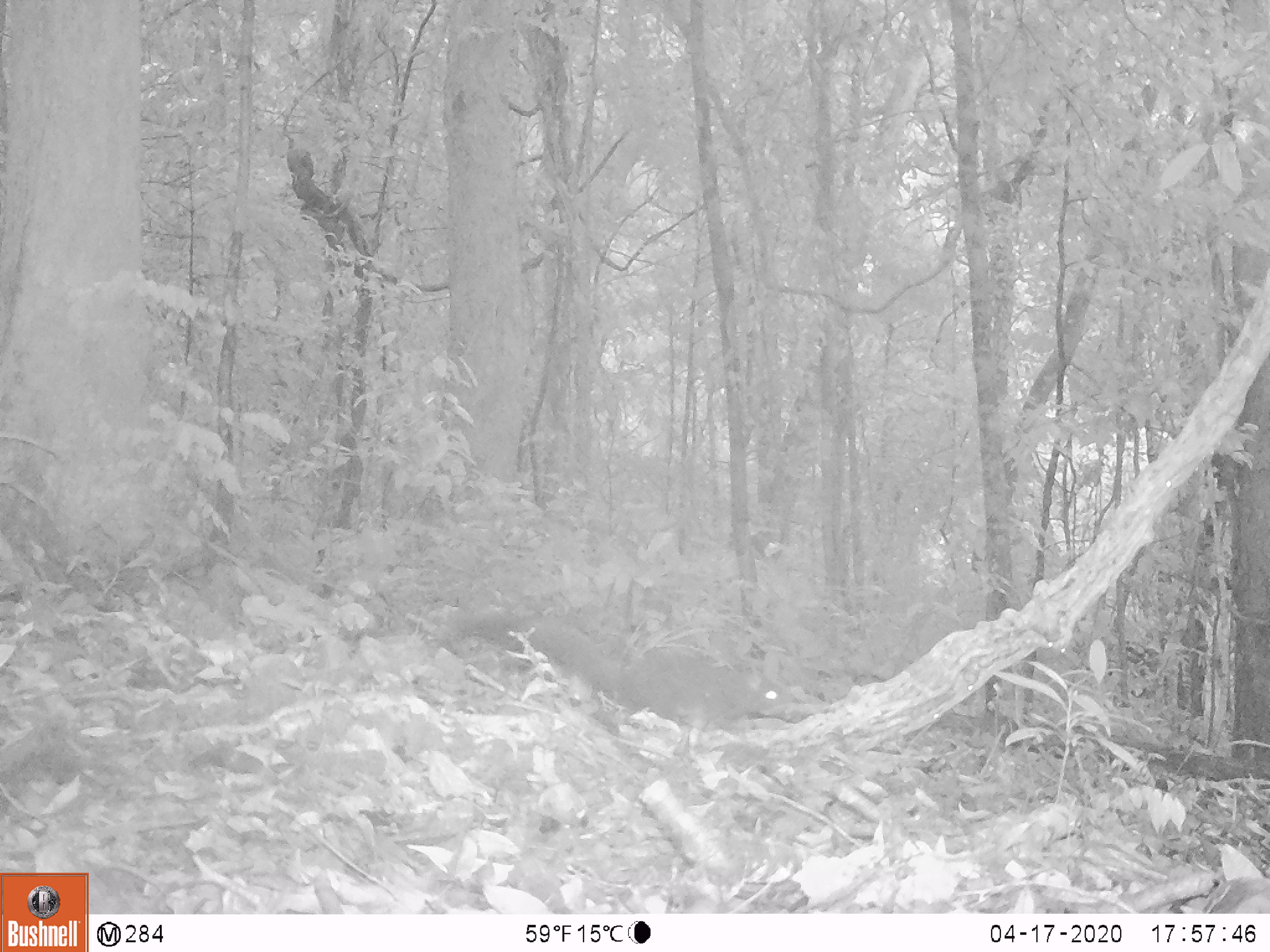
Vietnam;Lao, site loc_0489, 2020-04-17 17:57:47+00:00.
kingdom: Animalia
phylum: Chordata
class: Mammalia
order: Rodentia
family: Sciuridae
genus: Callosciurus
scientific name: Callosciurus erythraeus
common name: pallas's squirrel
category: pallass squirrel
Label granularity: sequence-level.